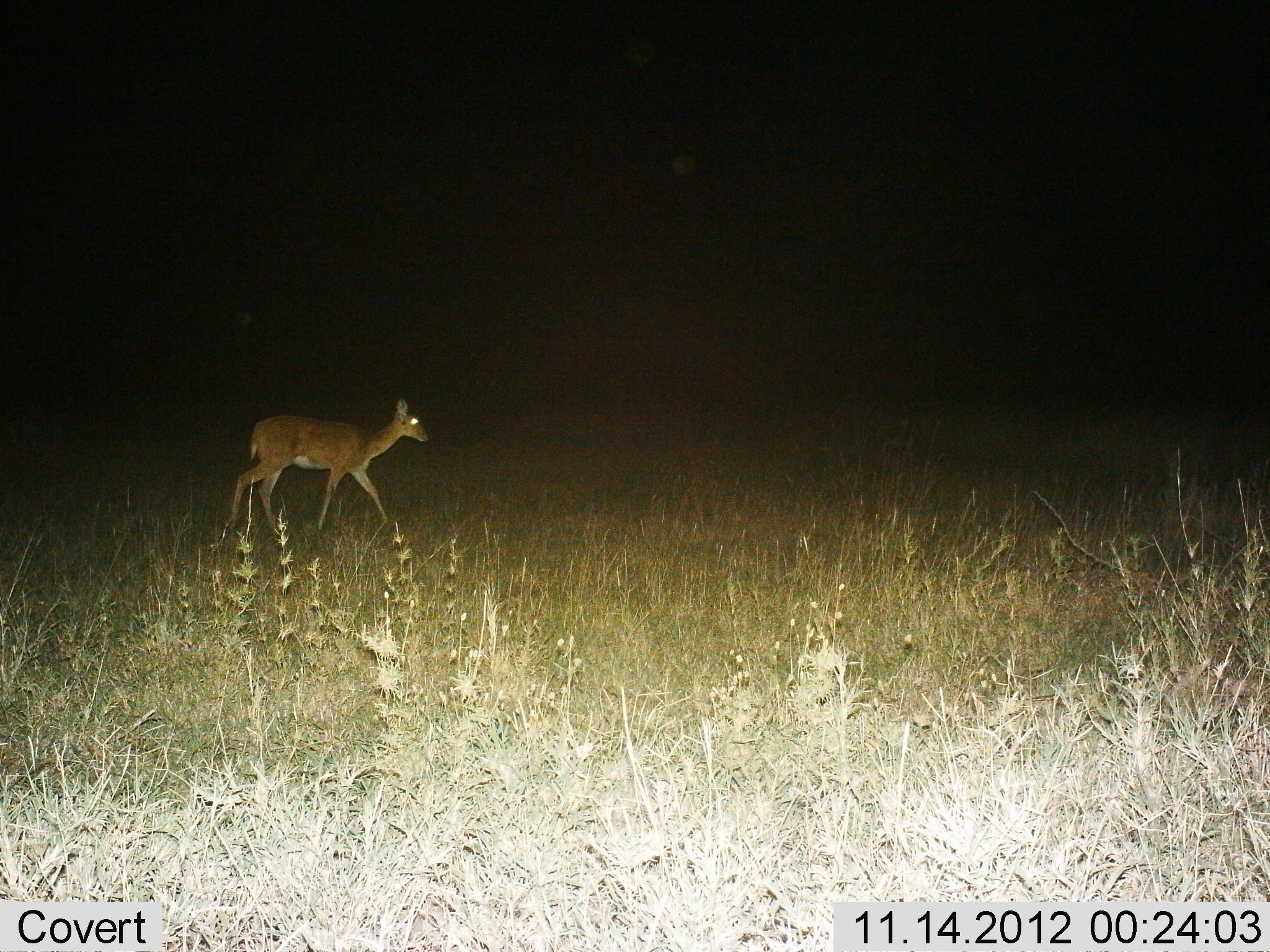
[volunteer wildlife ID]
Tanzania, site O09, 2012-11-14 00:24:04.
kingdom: Animalia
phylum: Chordata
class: Mammalia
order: Artiodactyla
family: Bovidae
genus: Redunca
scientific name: Redunca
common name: reedbuck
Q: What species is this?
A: Reedbuck (Redunca).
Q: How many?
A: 1.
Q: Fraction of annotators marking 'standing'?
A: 30%.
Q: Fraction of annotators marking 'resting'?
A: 0%.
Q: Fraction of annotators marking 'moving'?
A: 80%.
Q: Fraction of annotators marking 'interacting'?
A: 0%.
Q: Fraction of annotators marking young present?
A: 0%.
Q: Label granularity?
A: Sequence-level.